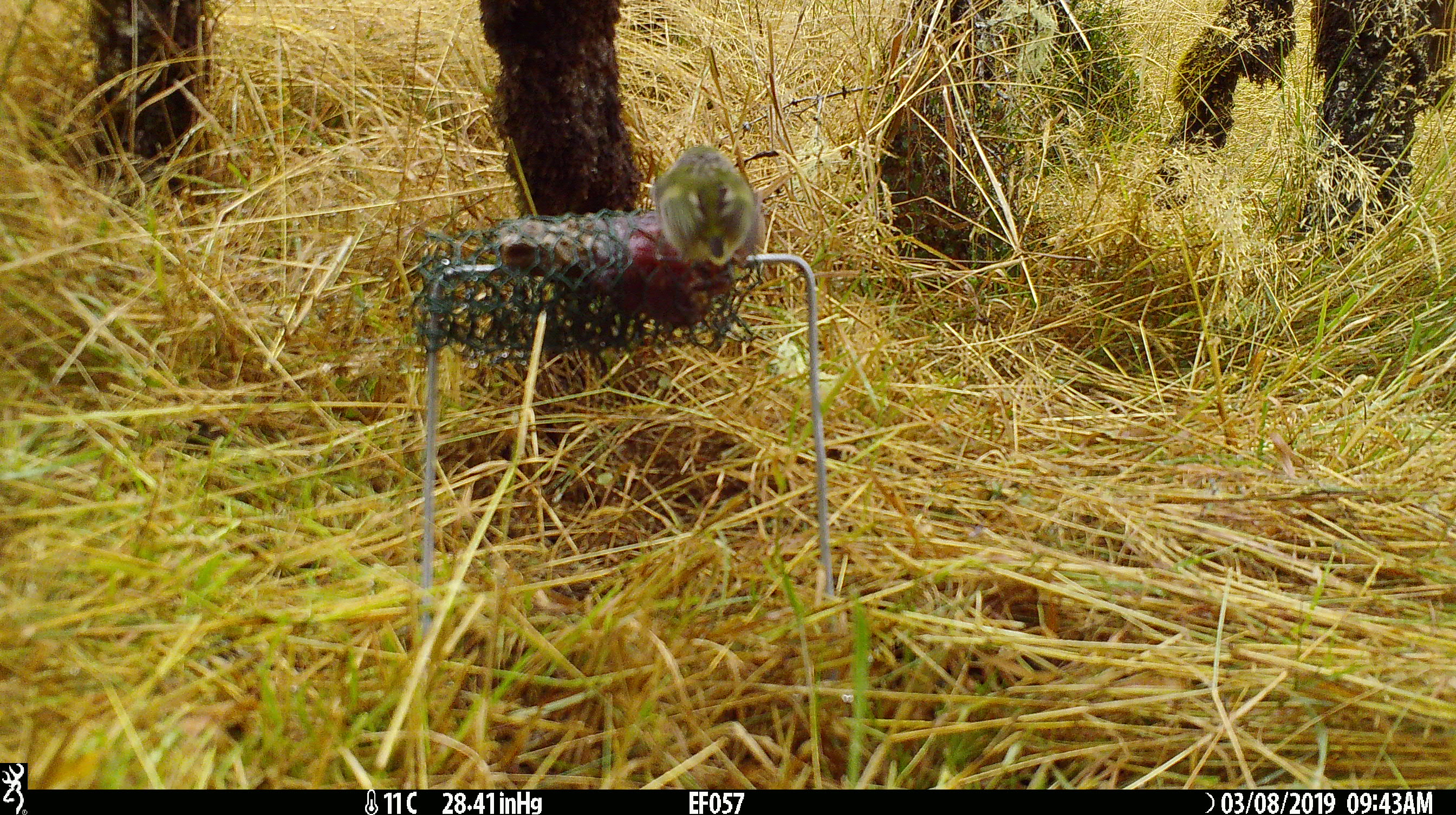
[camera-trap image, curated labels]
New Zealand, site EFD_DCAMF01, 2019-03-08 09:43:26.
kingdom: Animalia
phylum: Chordata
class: Aves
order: Passeriformes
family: Acanthisittidae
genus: Acanthisitta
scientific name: Acanthisitta chloris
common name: rifleman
Rifleman (Acanthisitta chloris).